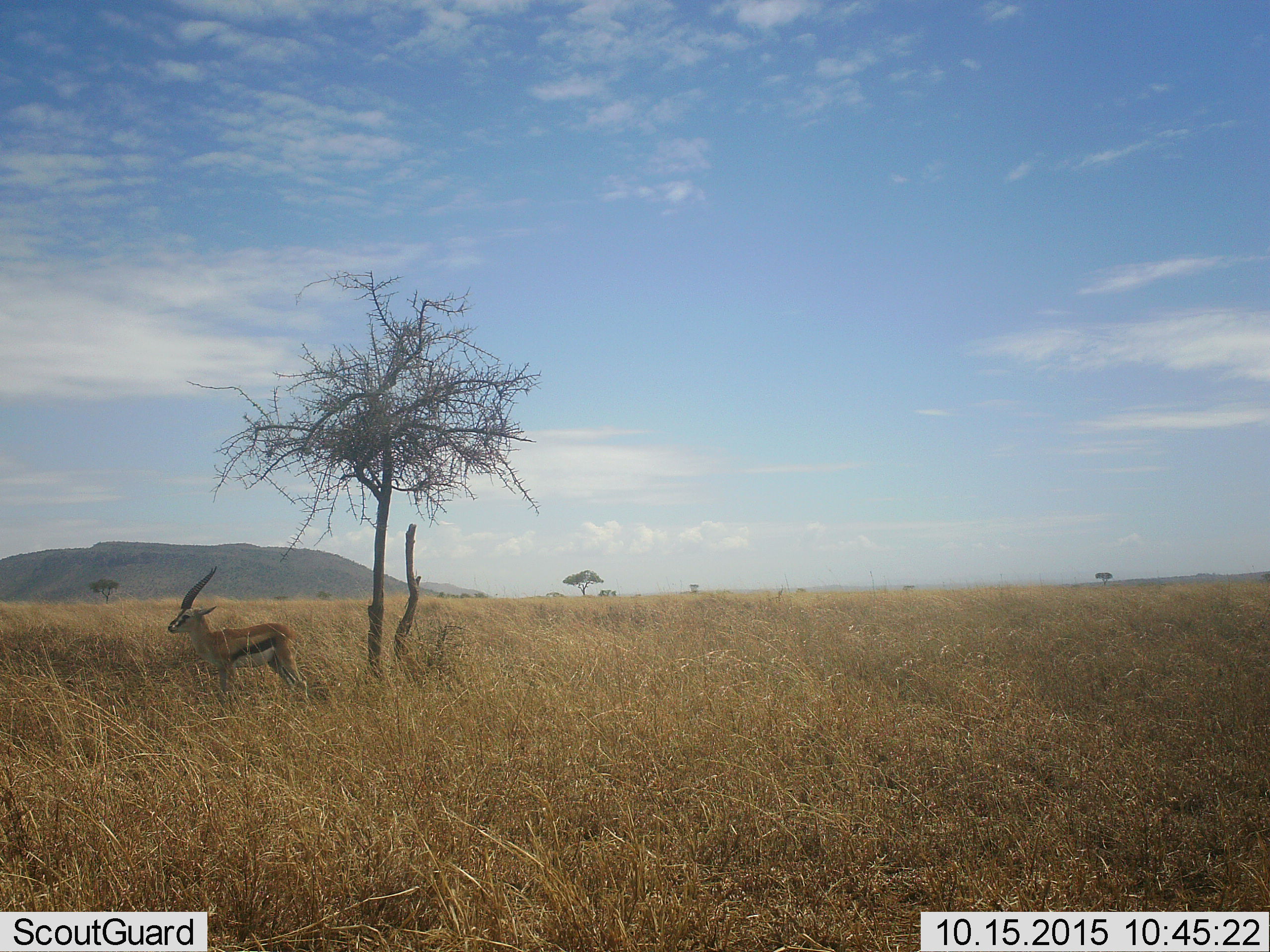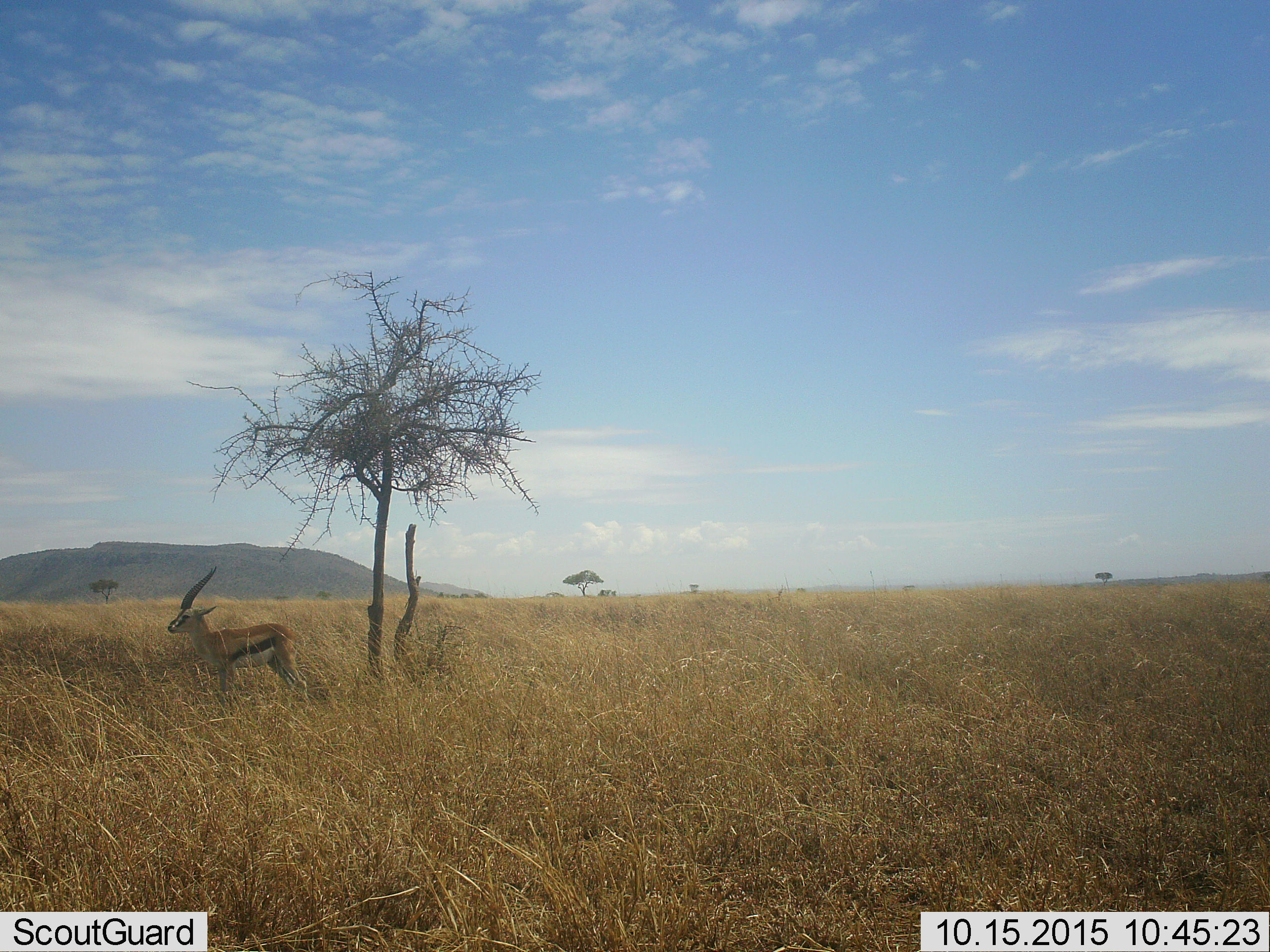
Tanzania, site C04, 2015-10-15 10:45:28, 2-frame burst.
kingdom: Animalia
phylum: Chordata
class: Mammalia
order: Artiodactyla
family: Bovidae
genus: Eudorcas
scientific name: Eudorcas thomsonii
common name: thomson's gazelle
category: gazellethomsons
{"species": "gazellethomsons (thomson's gazelle) (Eudorcas thomsonii)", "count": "1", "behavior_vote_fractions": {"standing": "100%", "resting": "0%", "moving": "0%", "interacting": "0%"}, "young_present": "0%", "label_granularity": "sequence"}